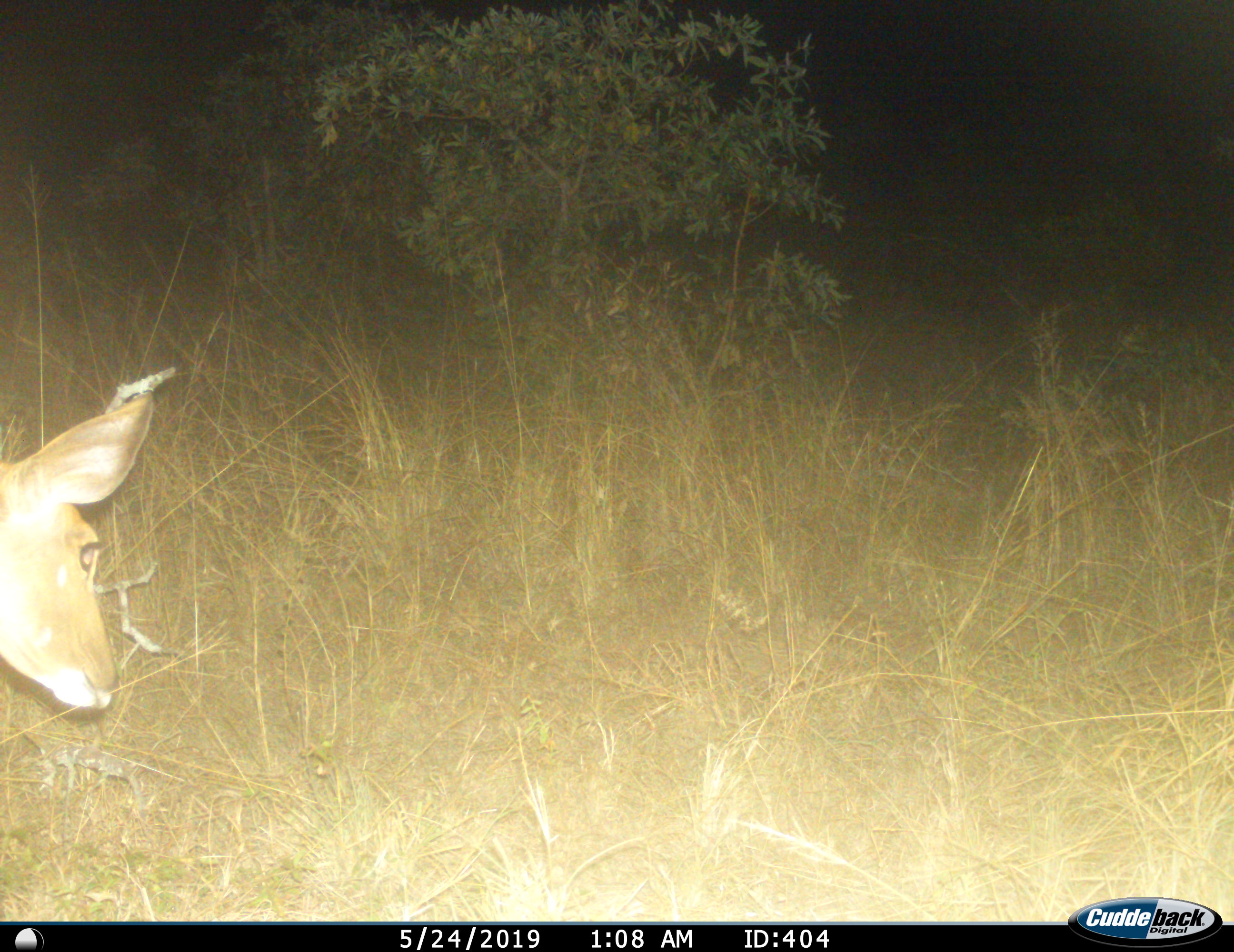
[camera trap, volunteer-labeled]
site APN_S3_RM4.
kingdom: Animalia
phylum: Chordata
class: Mammalia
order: Artiodactyla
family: Bovidae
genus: Aepyceros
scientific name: Aepyceros melampus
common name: impala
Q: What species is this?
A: Impala (Aepyceros melampus).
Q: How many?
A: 1.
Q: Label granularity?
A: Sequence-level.